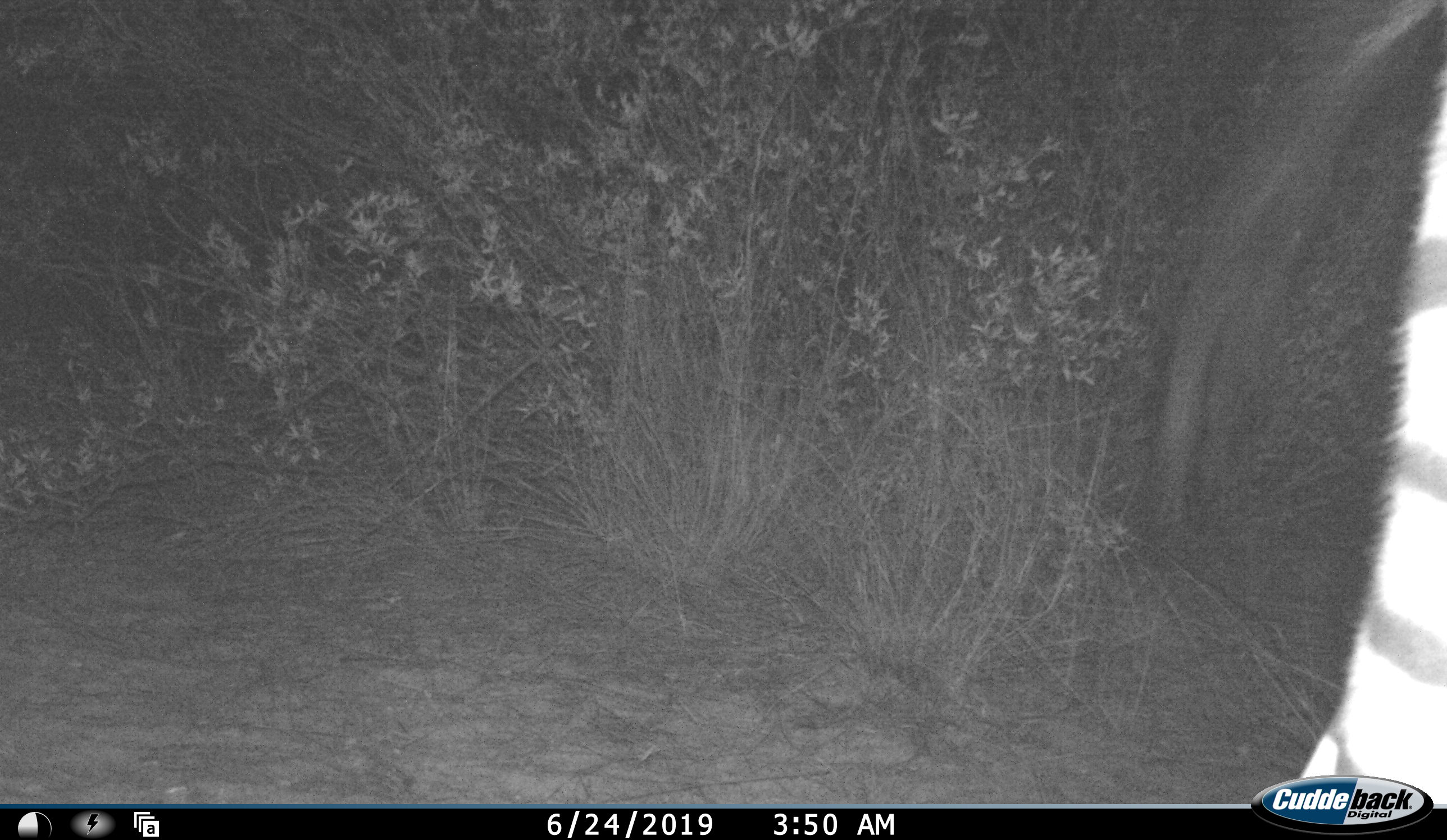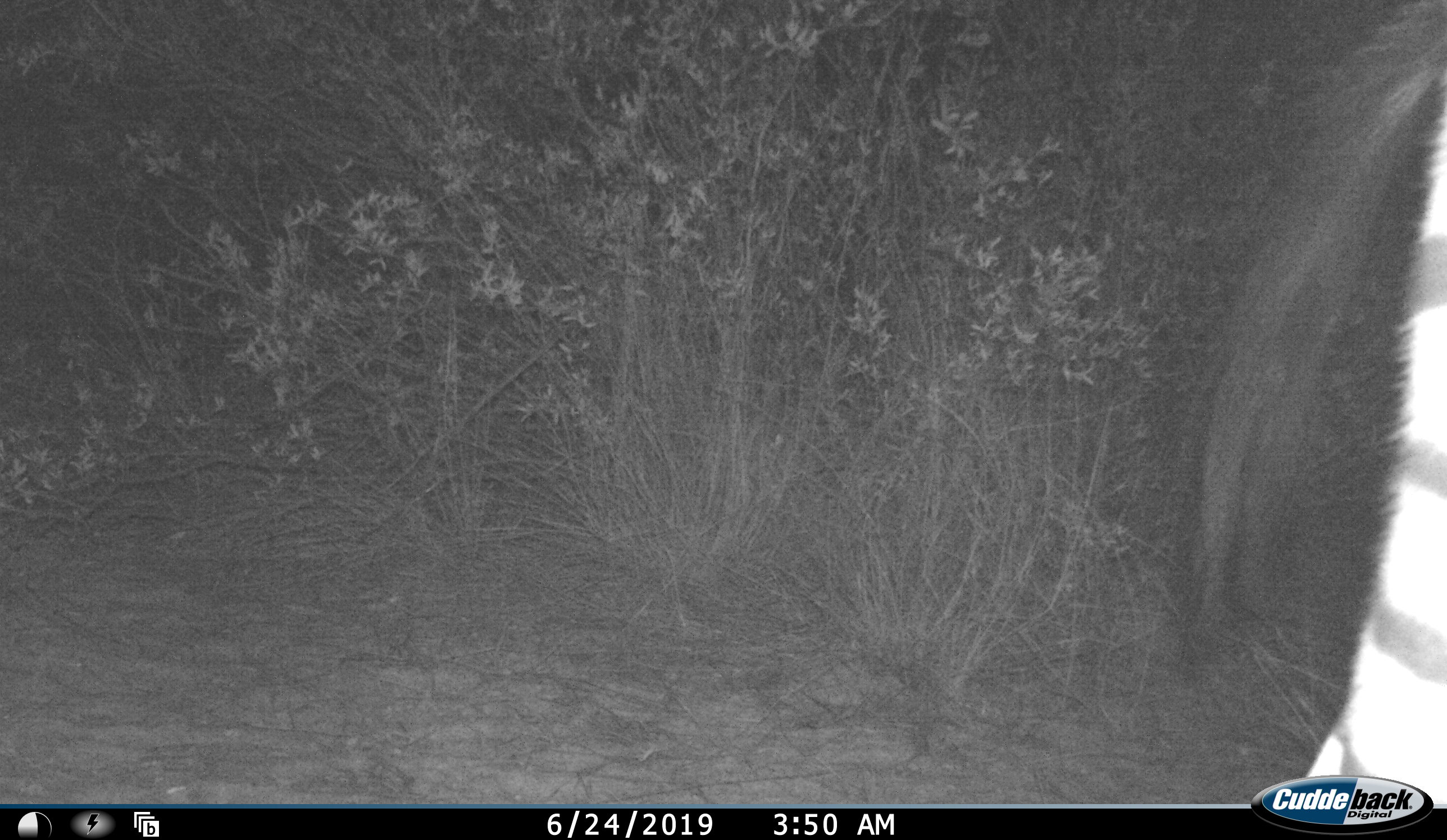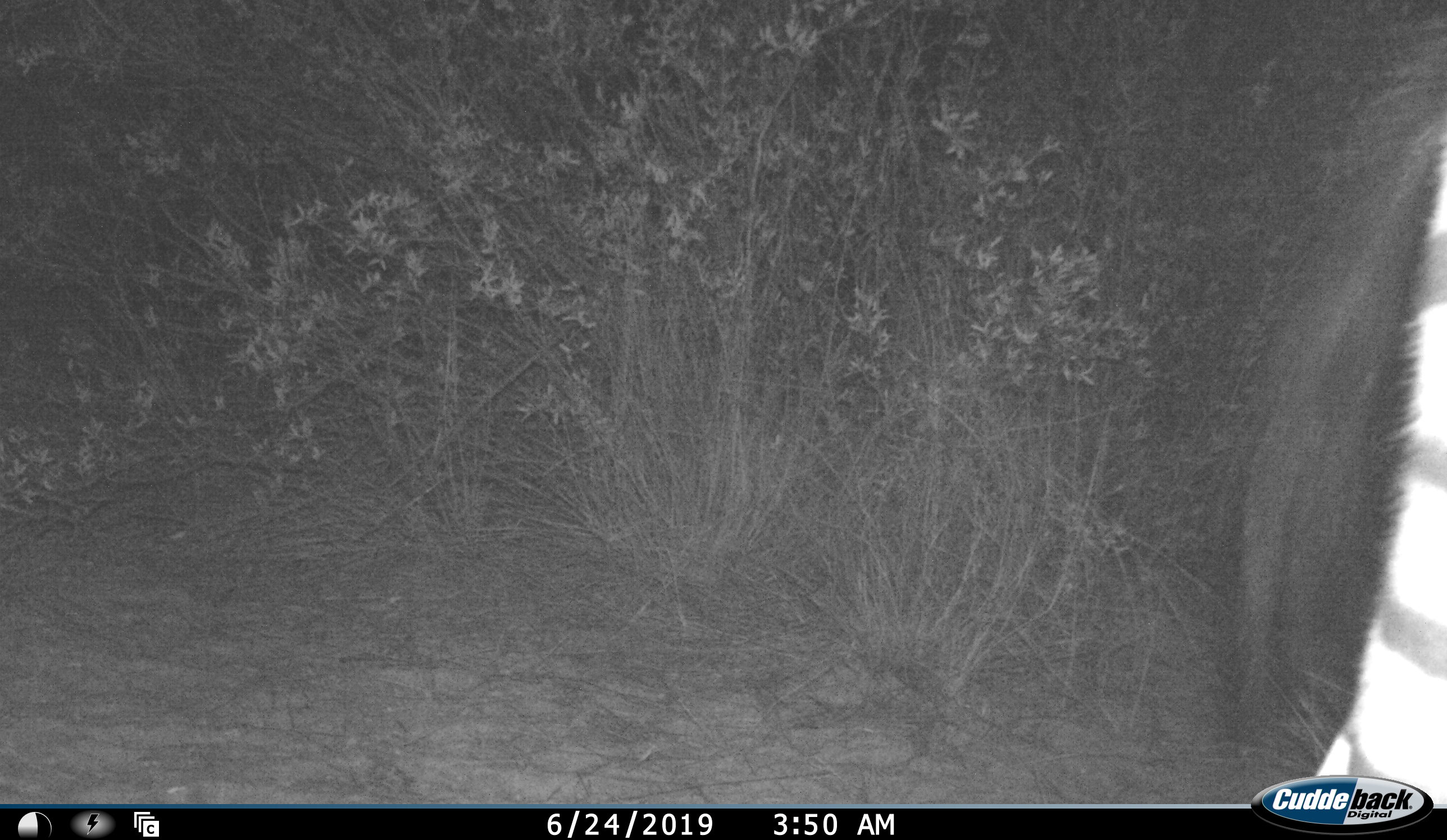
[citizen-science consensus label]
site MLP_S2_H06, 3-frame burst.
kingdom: Animalia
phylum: Chordata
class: Mammalia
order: Perissodactyla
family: Equidae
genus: Equus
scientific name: Equus quagga burchellii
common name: burchell's zebra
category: zebraburchells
Zebraburchells (burchell's zebra) (Equus quagga burchellii), count 1. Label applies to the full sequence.